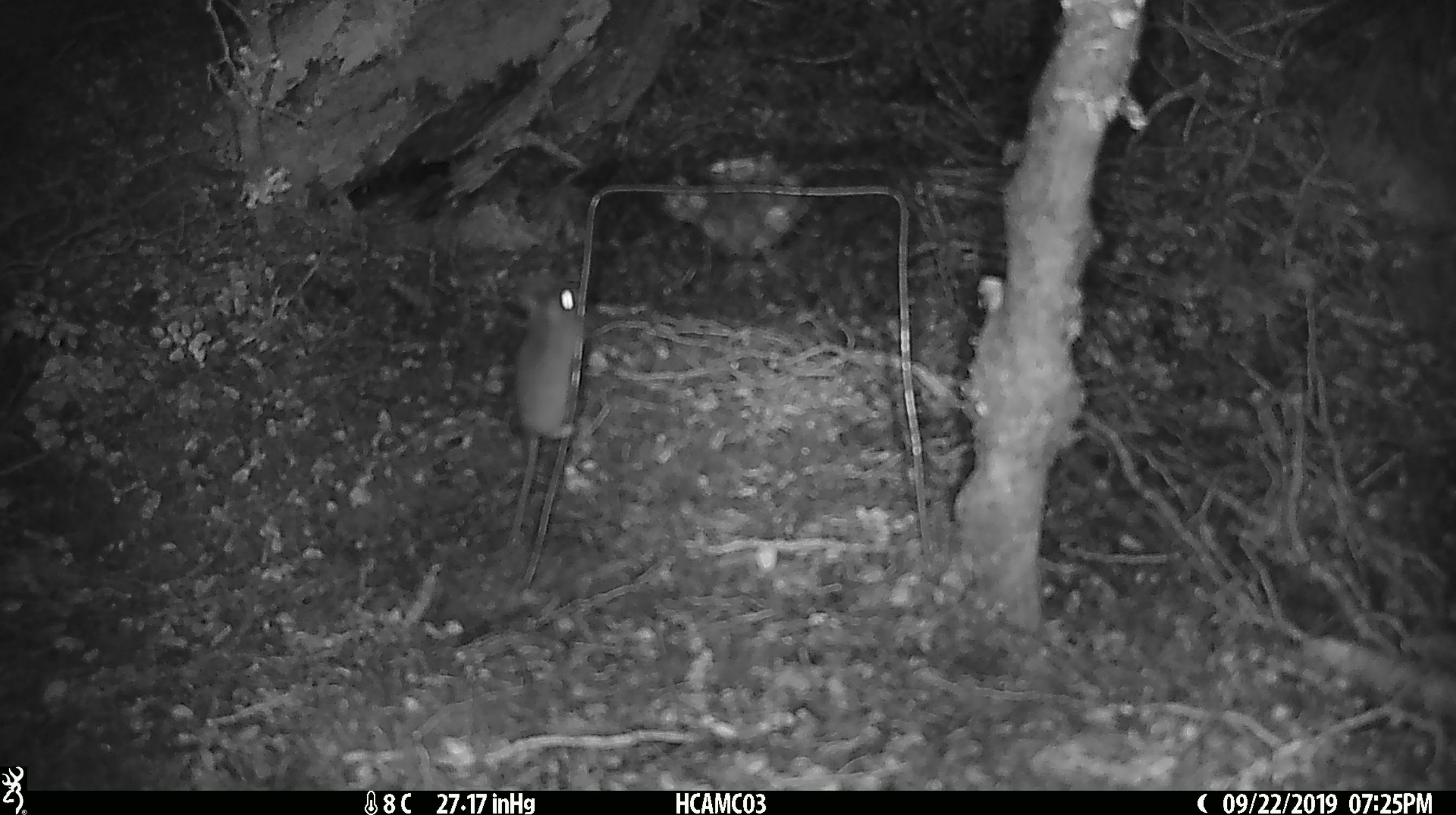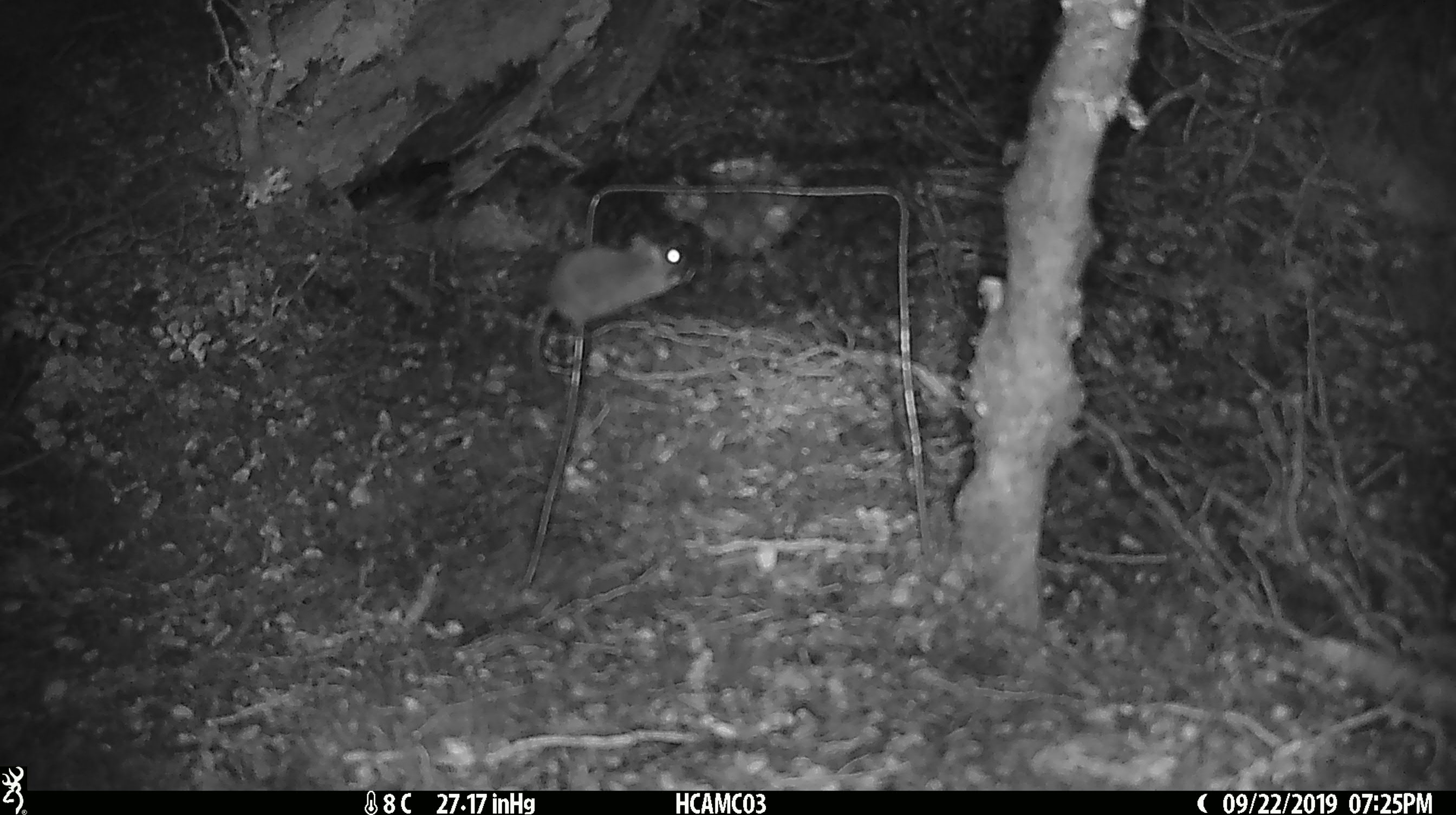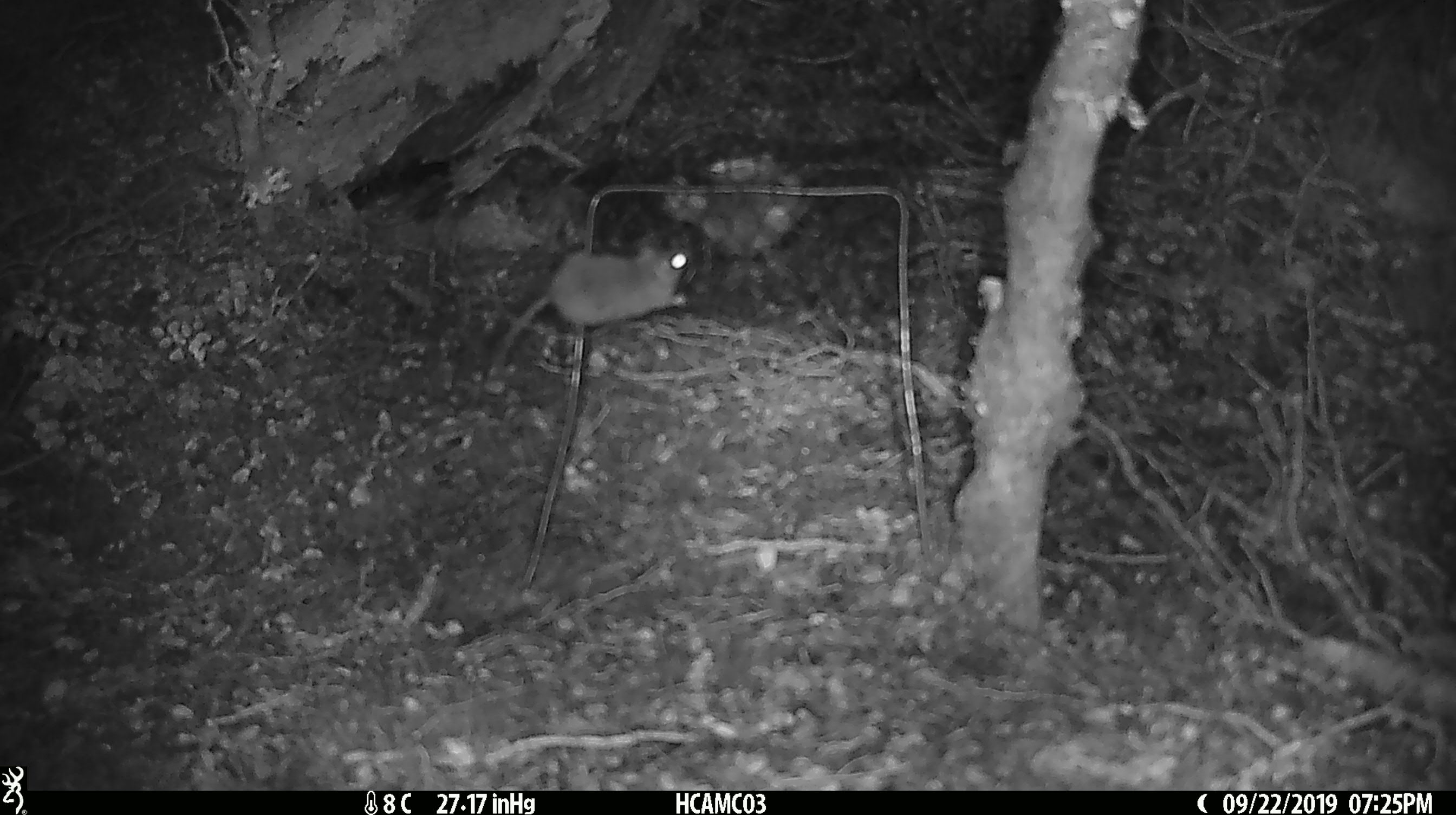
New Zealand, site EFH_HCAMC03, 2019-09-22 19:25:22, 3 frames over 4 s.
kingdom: Animalia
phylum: Chordata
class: Mammalia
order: Rodentia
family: Muridae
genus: Mus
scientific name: Mus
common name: mouse